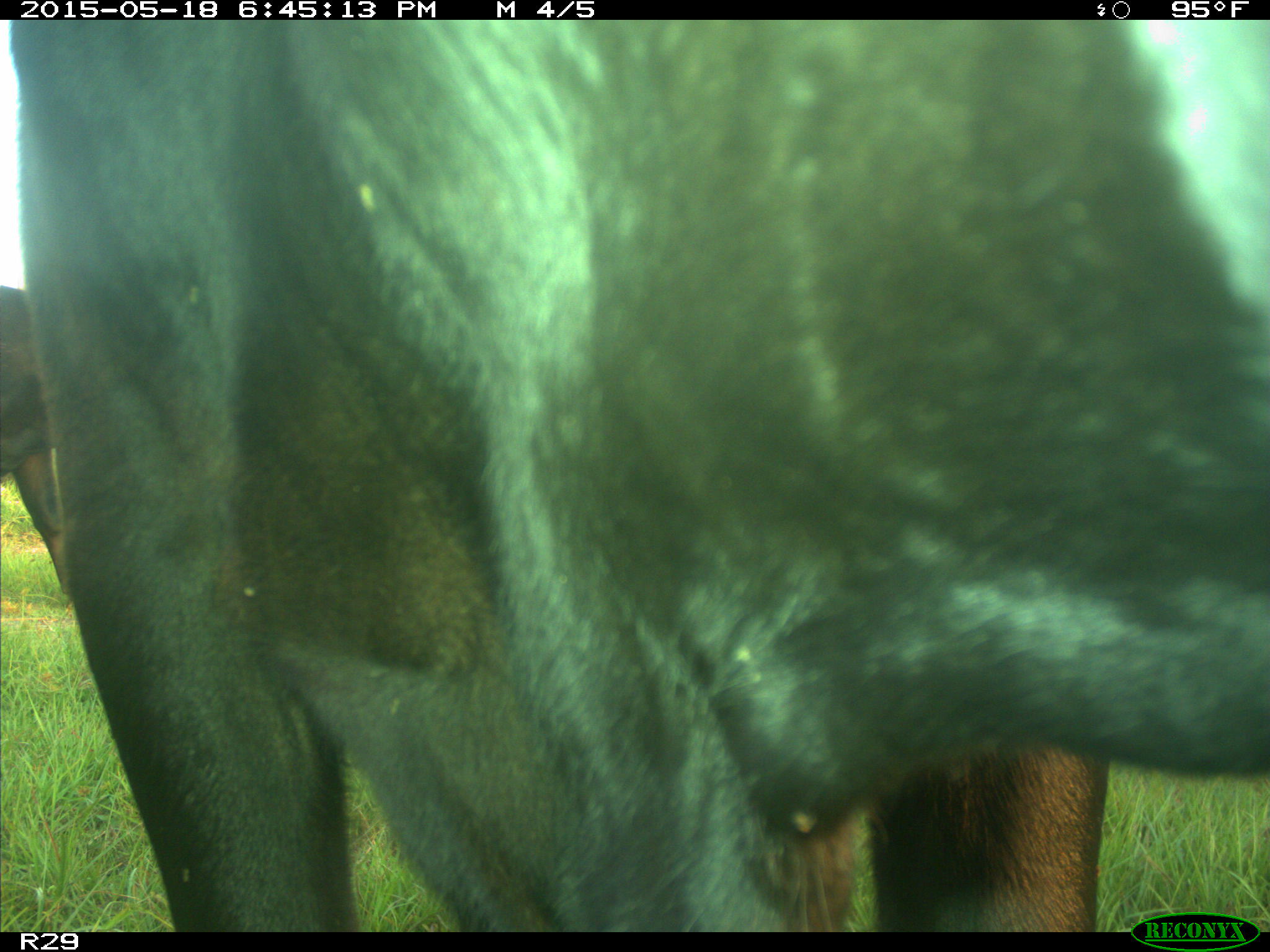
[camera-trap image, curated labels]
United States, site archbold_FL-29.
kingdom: Animalia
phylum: Chordata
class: Mammalia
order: Artiodactyla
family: Bovidae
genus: Bos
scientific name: Bos taurus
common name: domestic cow